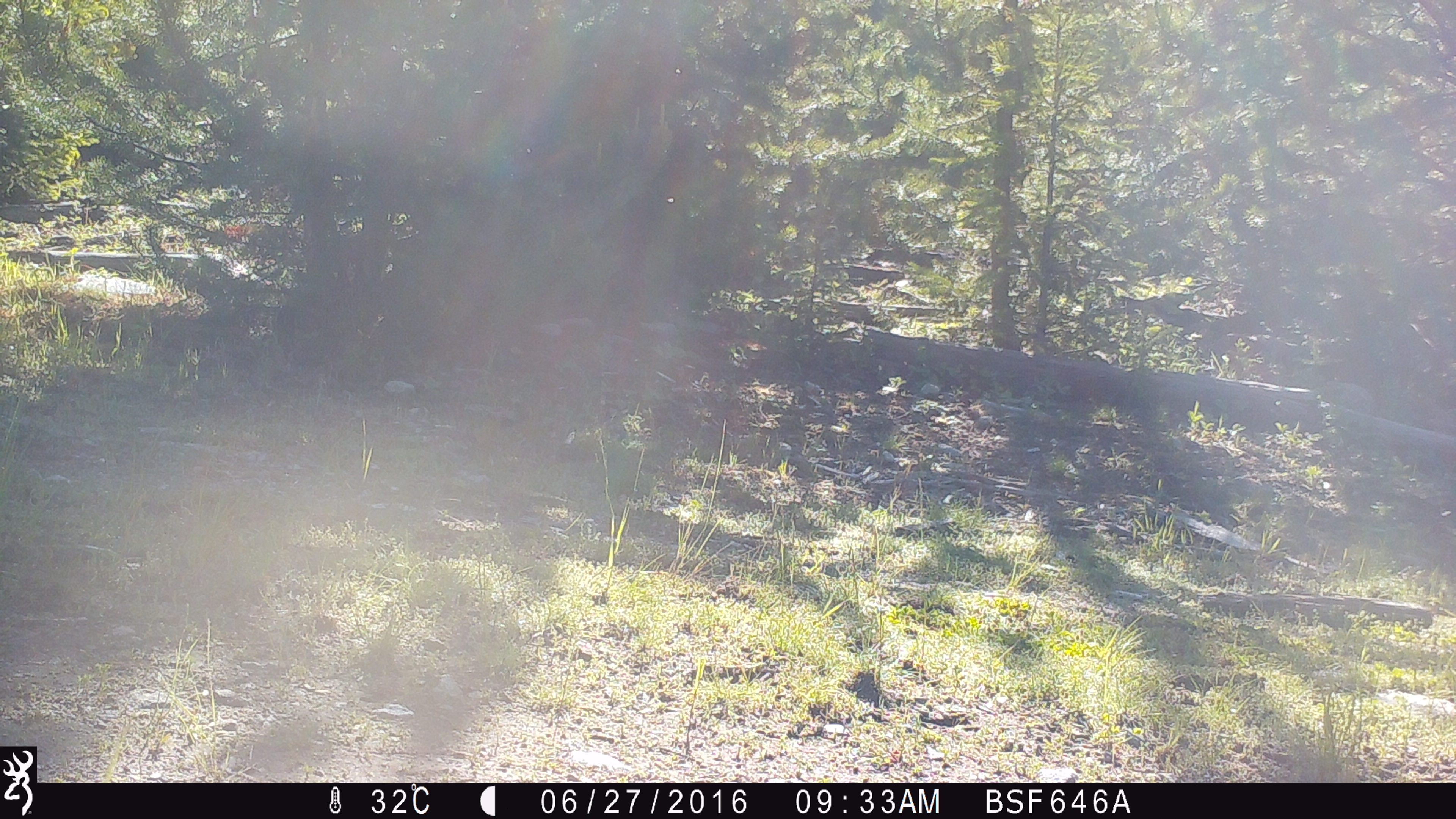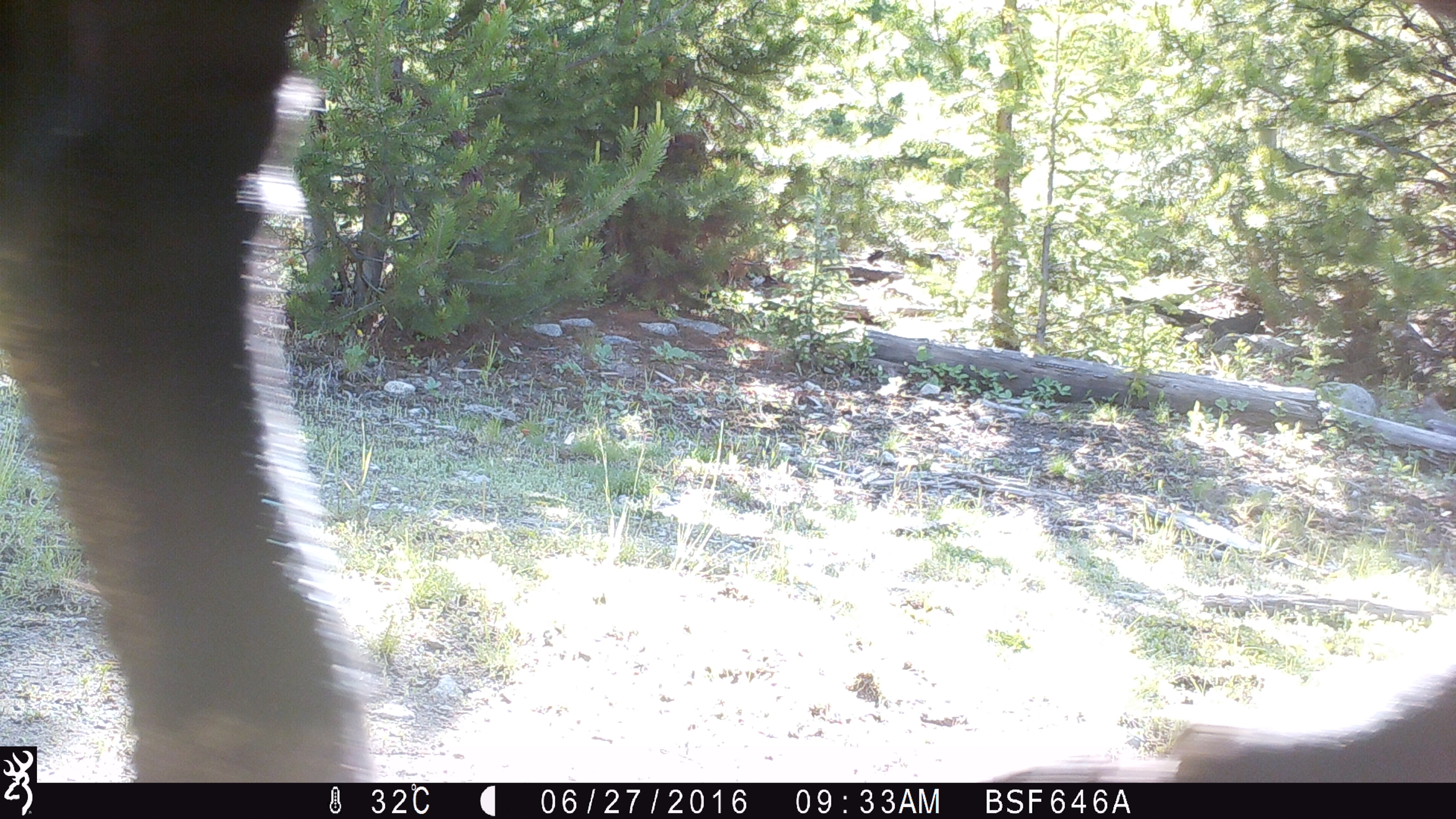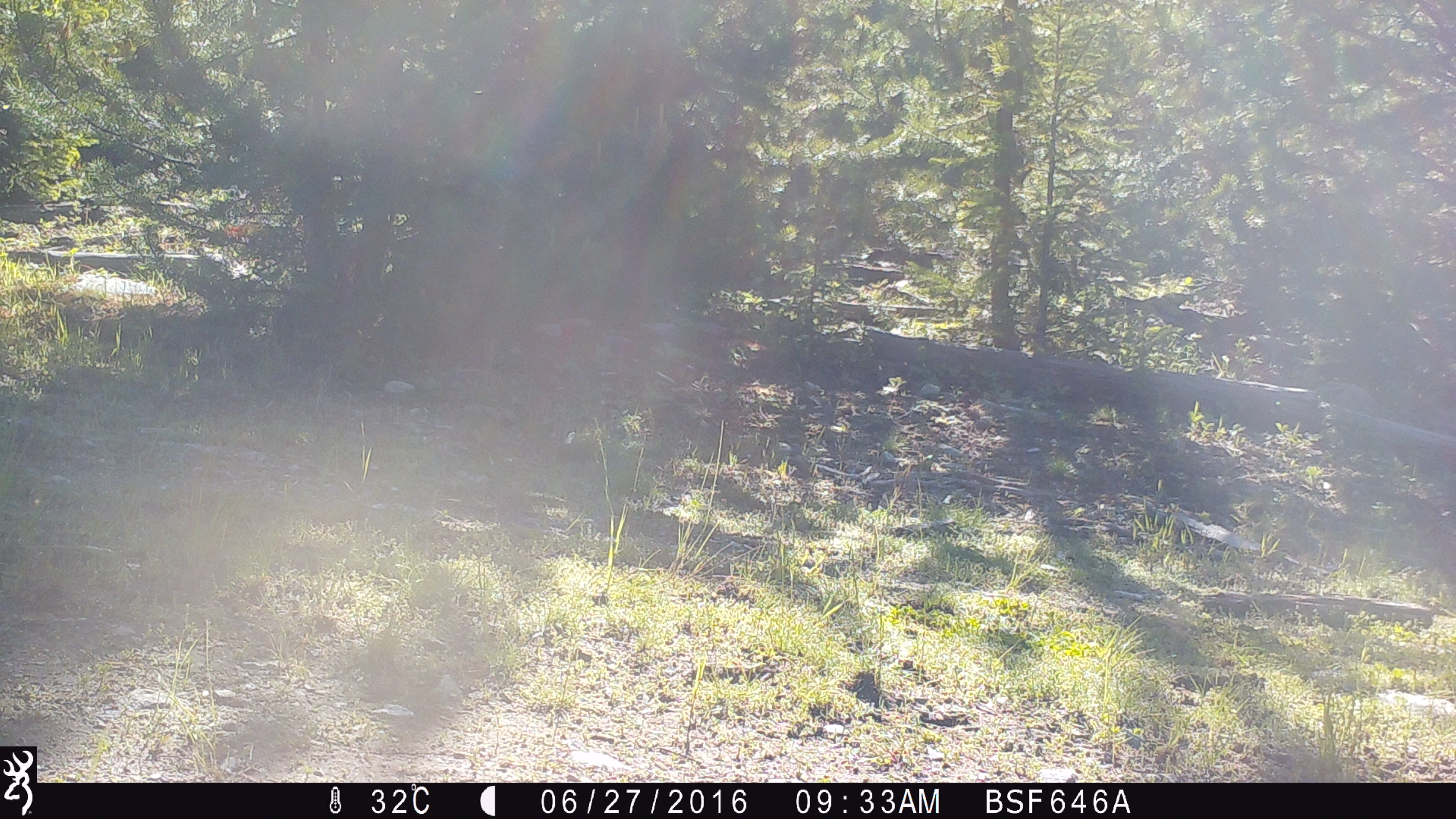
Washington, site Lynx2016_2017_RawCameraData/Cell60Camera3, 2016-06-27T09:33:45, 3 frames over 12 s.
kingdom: Animalia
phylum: Chordata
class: Mammalia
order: Artiodactyla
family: Bovidae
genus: Bos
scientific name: Bos taurus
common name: domestic cattle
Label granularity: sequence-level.